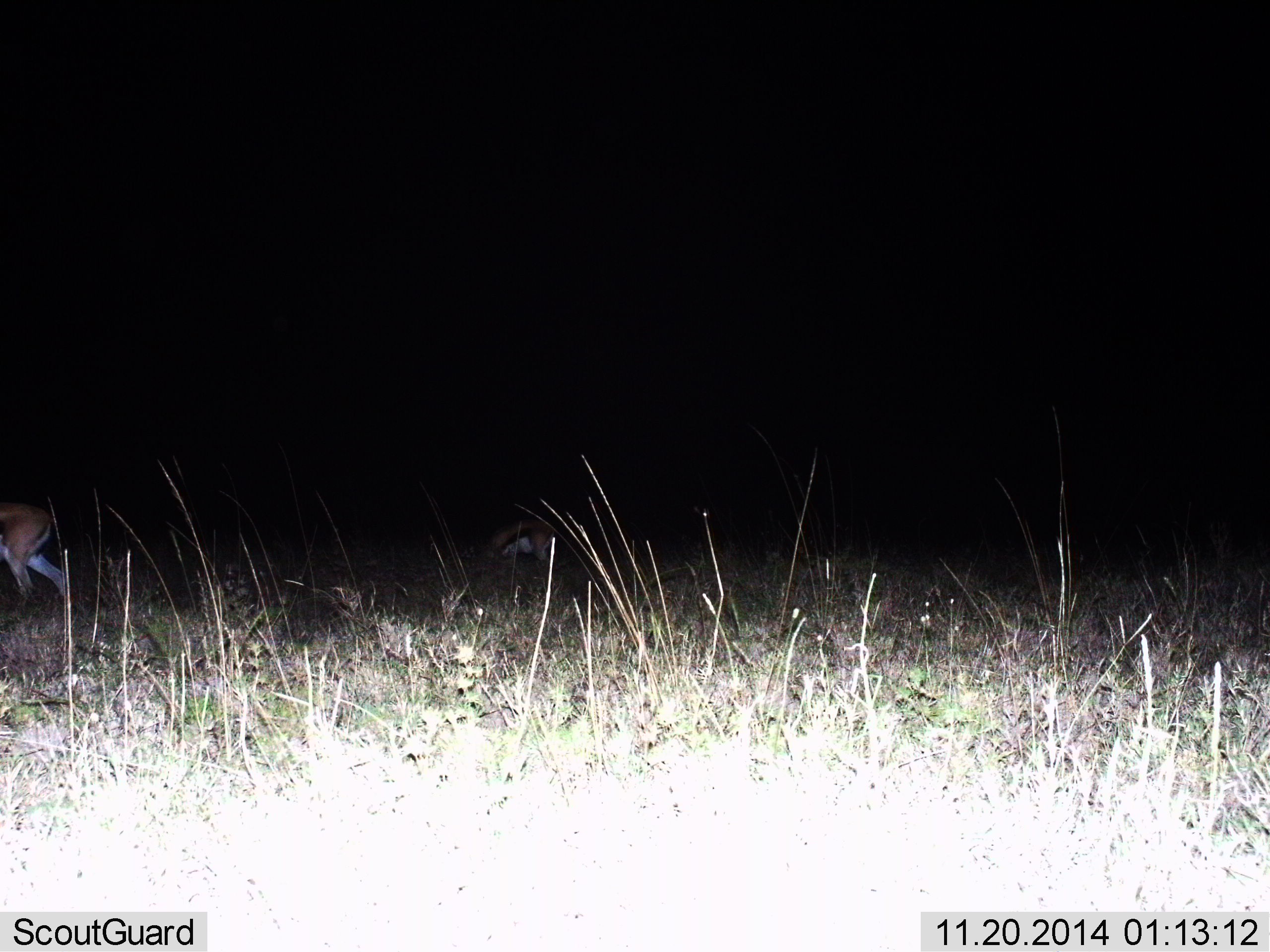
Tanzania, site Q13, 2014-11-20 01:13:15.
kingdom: Animalia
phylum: Chordata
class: Mammalia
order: Artiodactyla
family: Bovidae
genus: Eudorcas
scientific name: Eudorcas thomsonii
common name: thomson's gazelle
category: gazellethomsons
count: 2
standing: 40%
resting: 10%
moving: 20%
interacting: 0%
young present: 0%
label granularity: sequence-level